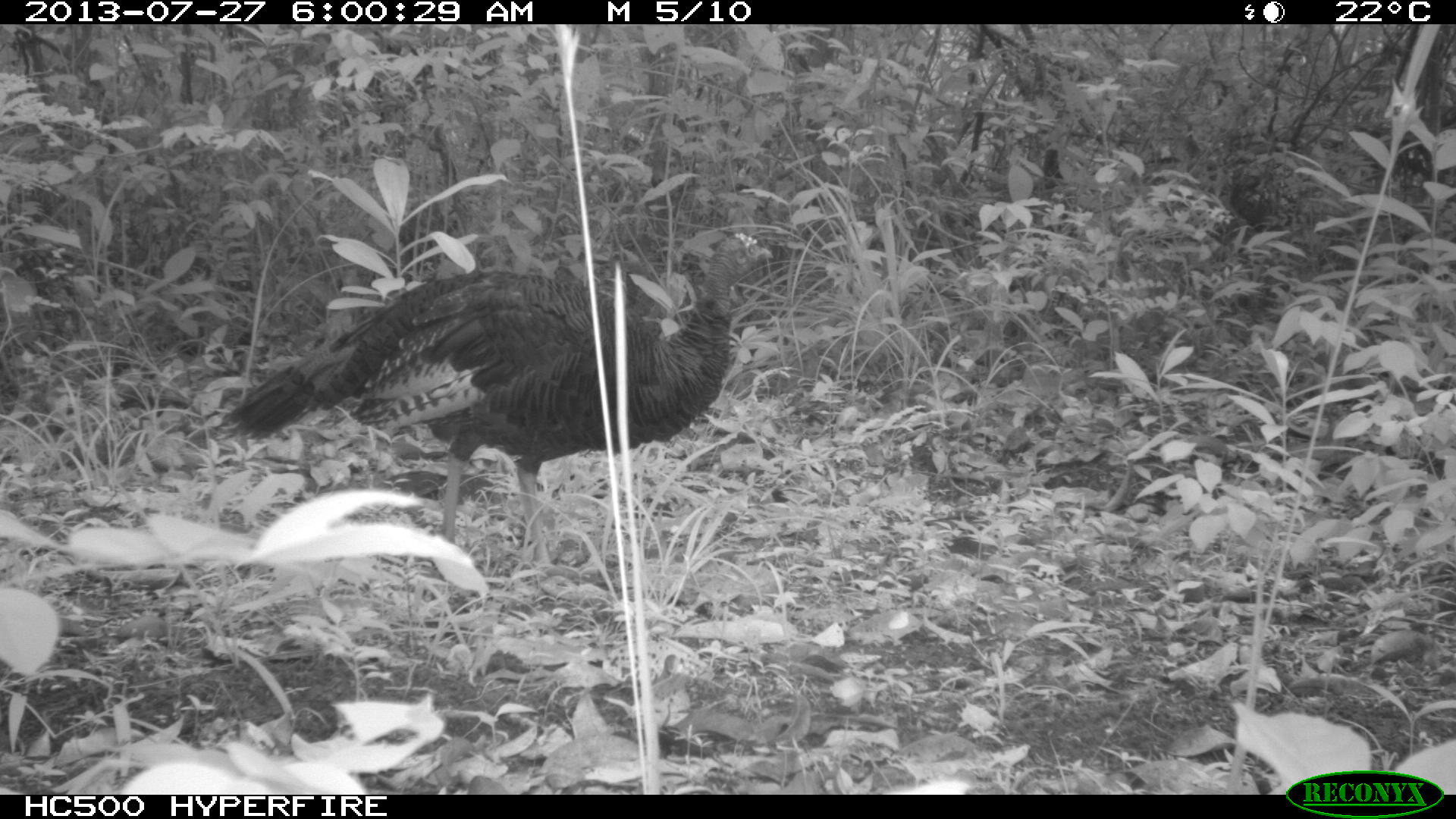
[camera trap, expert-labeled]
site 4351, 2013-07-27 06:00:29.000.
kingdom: Animalia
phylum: Chordata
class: Aves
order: Galliformes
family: Phasianidae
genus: Meleagris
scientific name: Meleagris ocellata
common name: ocellated turkey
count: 1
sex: female